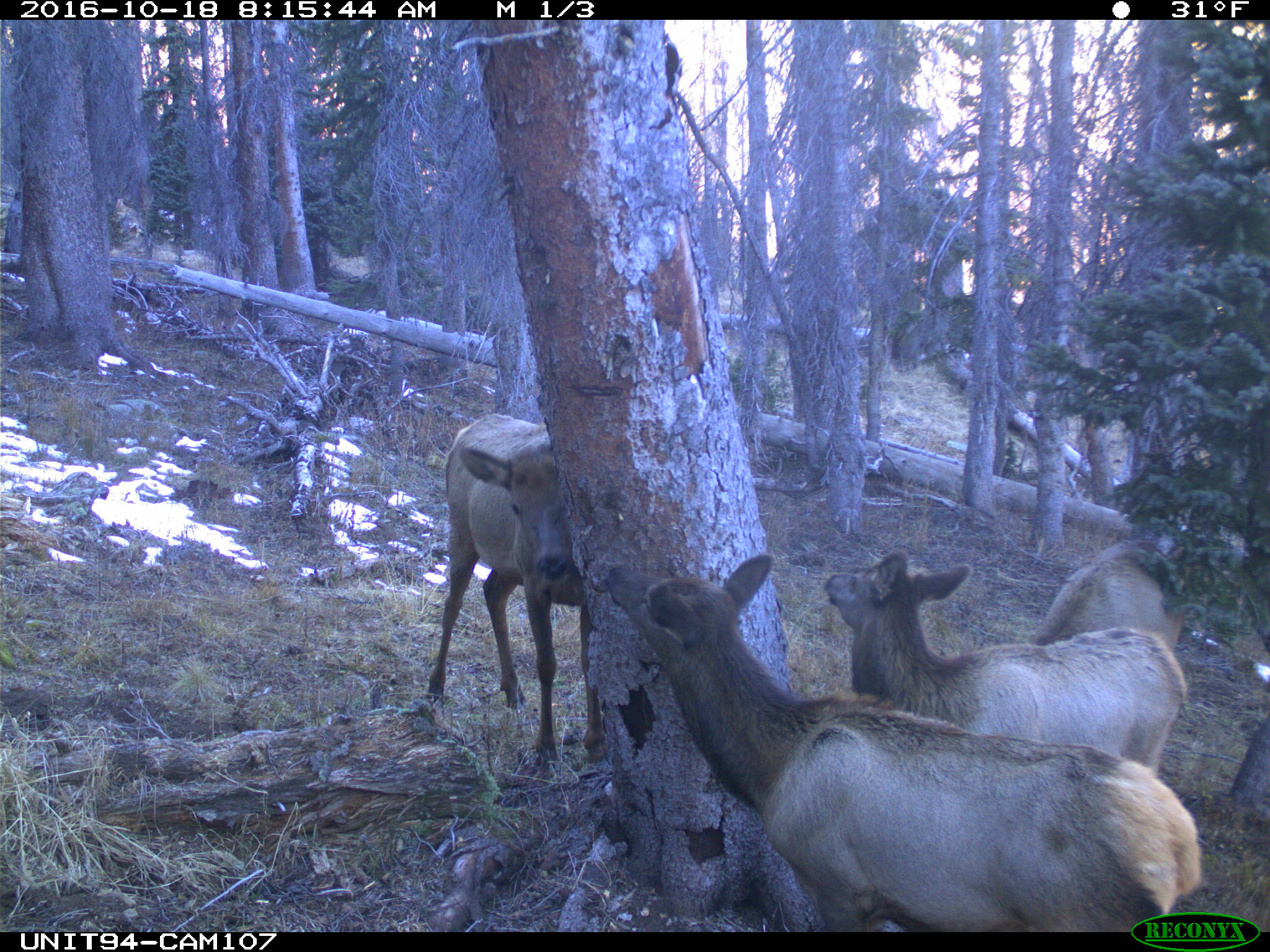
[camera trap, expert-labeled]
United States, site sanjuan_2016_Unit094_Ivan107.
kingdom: Animalia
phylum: Chordata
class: Mammalia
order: Artiodactyla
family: Cervidae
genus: Cervus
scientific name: Cervus elaphus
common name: red deer